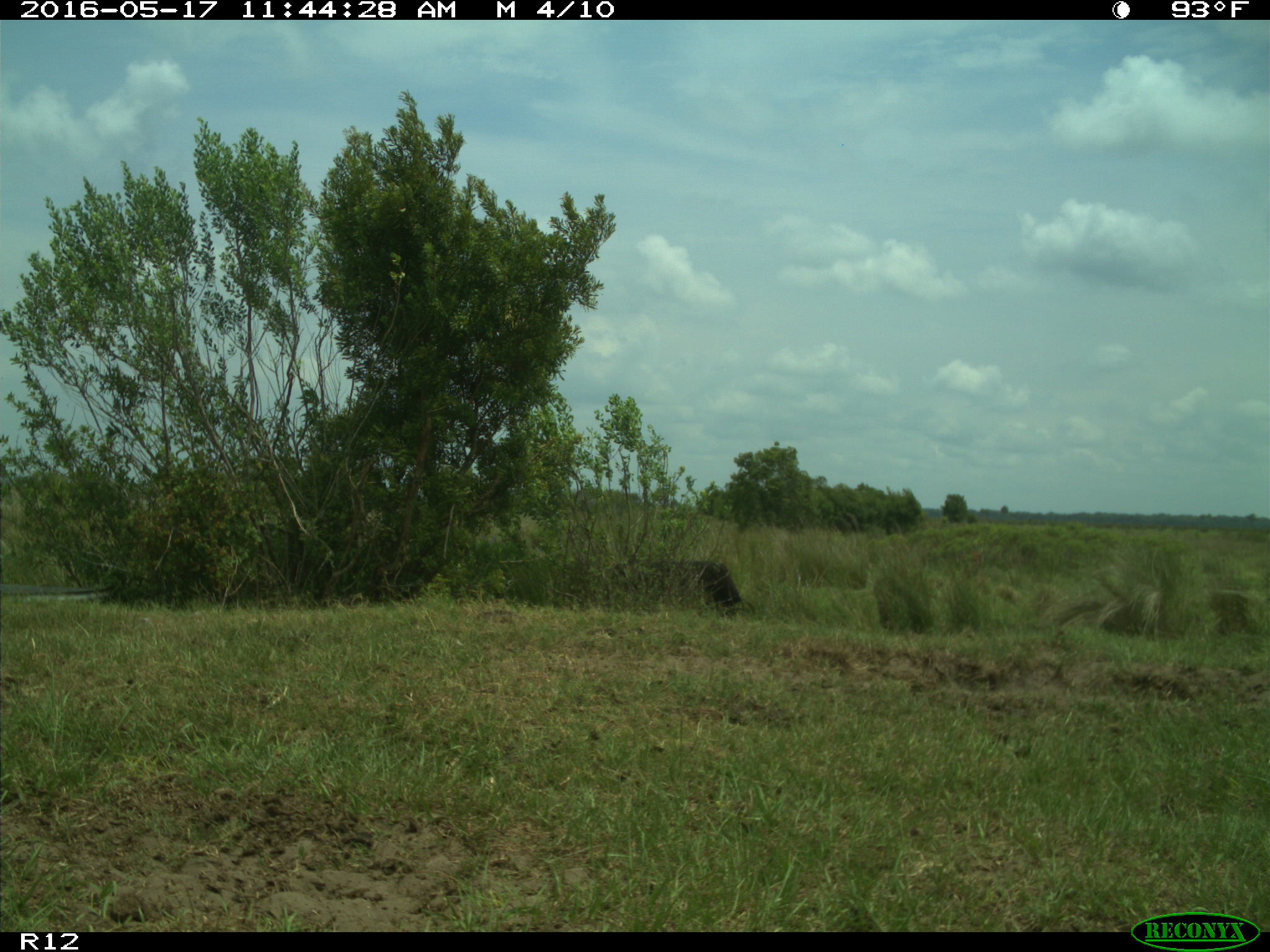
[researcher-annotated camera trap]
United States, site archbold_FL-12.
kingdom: Animalia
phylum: Chordata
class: Mammalia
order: Artiodactyla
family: Bovidae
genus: Bos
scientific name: Bos taurus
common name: domestic cow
Bos taurus (domestic cow).